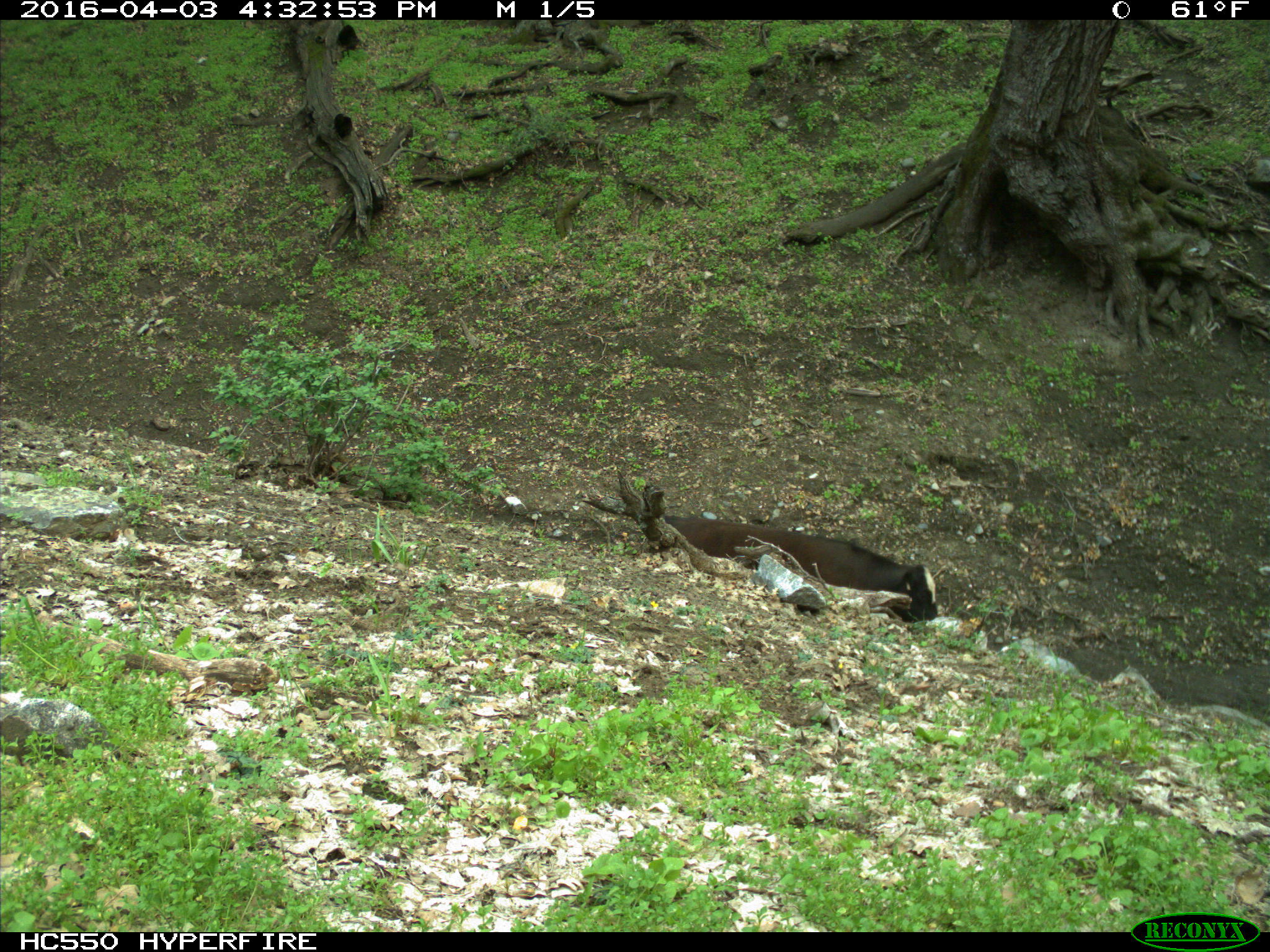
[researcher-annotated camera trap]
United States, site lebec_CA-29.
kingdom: Animalia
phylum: Chordata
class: Mammalia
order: Artiodactyla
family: Bovidae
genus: Bos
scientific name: Bos taurus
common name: domestic cow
Bos taurus (domestic cow).